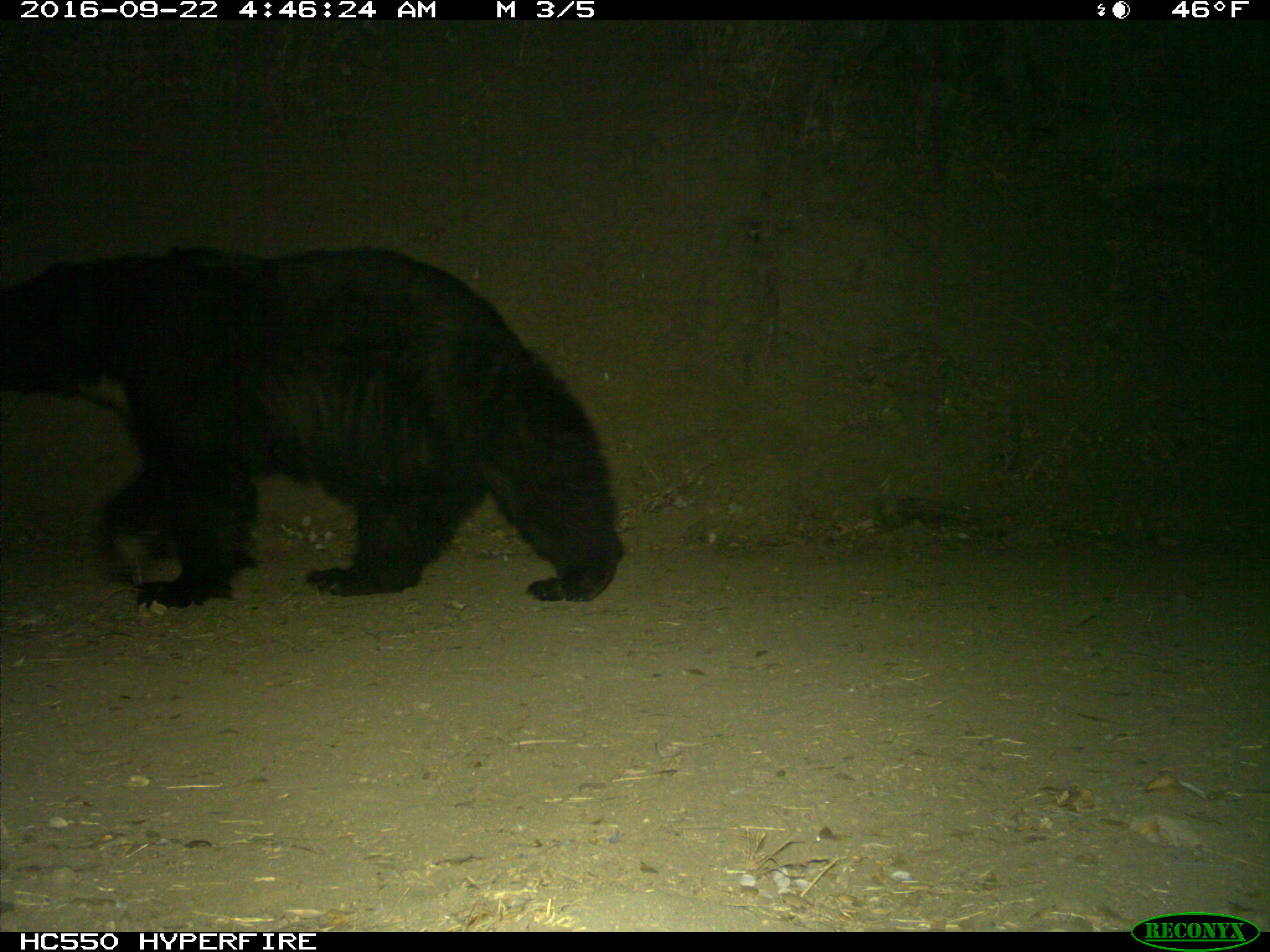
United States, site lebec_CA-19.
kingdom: Animalia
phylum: Chordata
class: Mammalia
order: Carnivora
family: Ursidae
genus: Ursus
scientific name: Ursus americanus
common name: american black bear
Ursus americanus (american black bear).